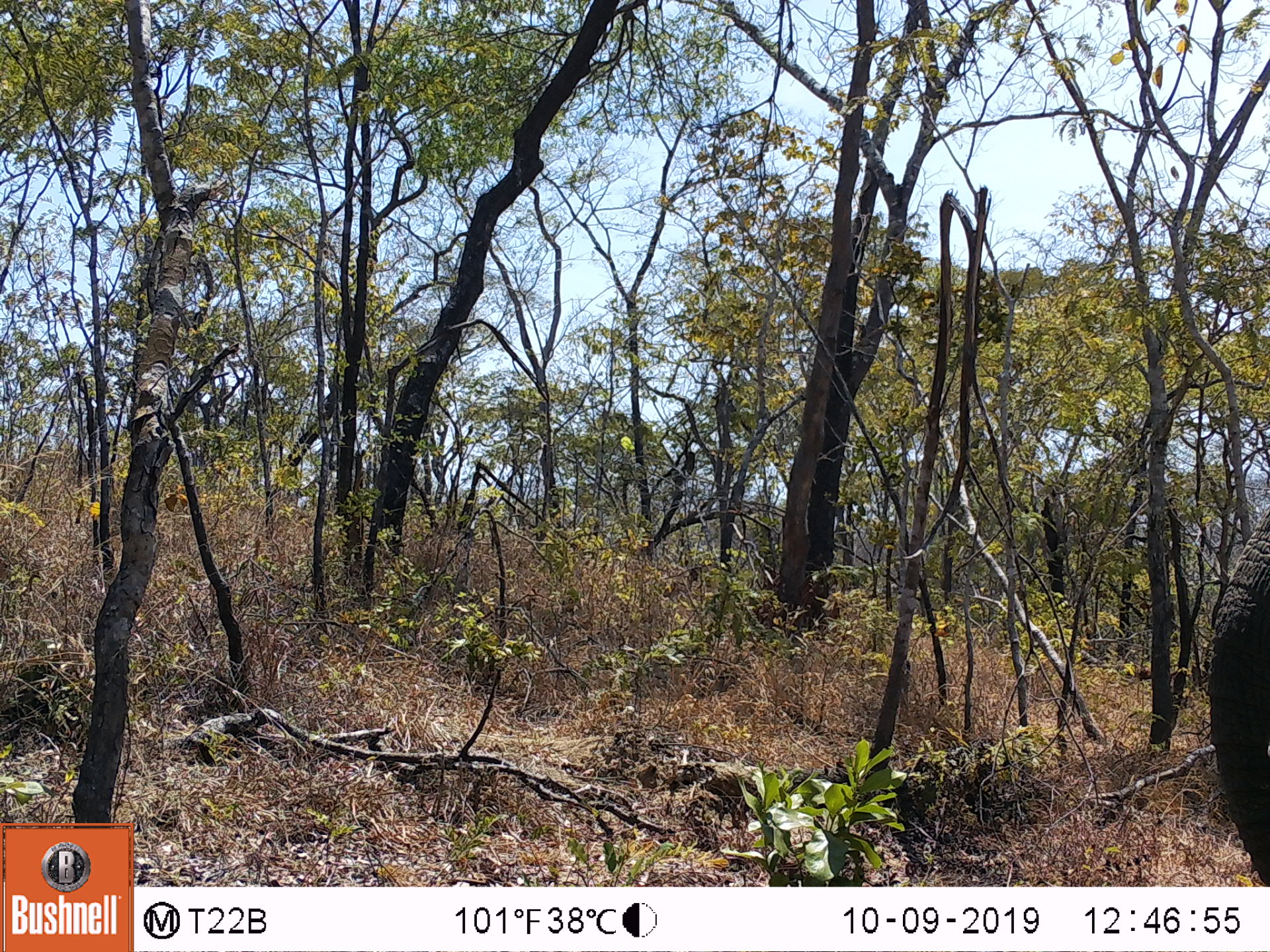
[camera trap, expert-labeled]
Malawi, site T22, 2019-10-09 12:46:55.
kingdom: Animalia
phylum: Chordata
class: Mammalia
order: Proboscidea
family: Elephantidae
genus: Loxodonta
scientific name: Loxodonta africana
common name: african savanna elephant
African savanna elephant (Loxodonta africana), count 1.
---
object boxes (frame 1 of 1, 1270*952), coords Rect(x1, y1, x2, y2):
african savanna elephant: Rect(1192, 500, 1269, 885)